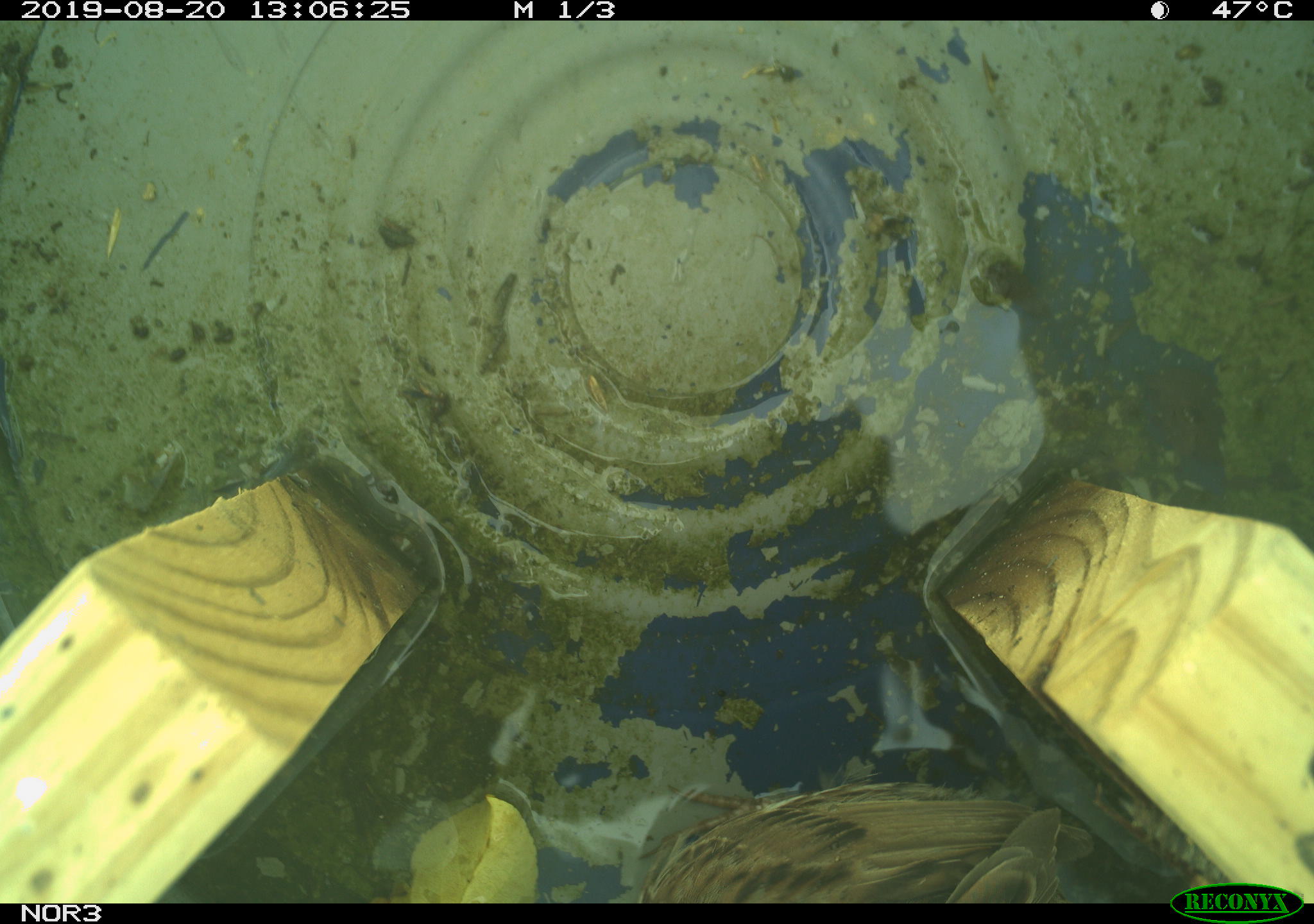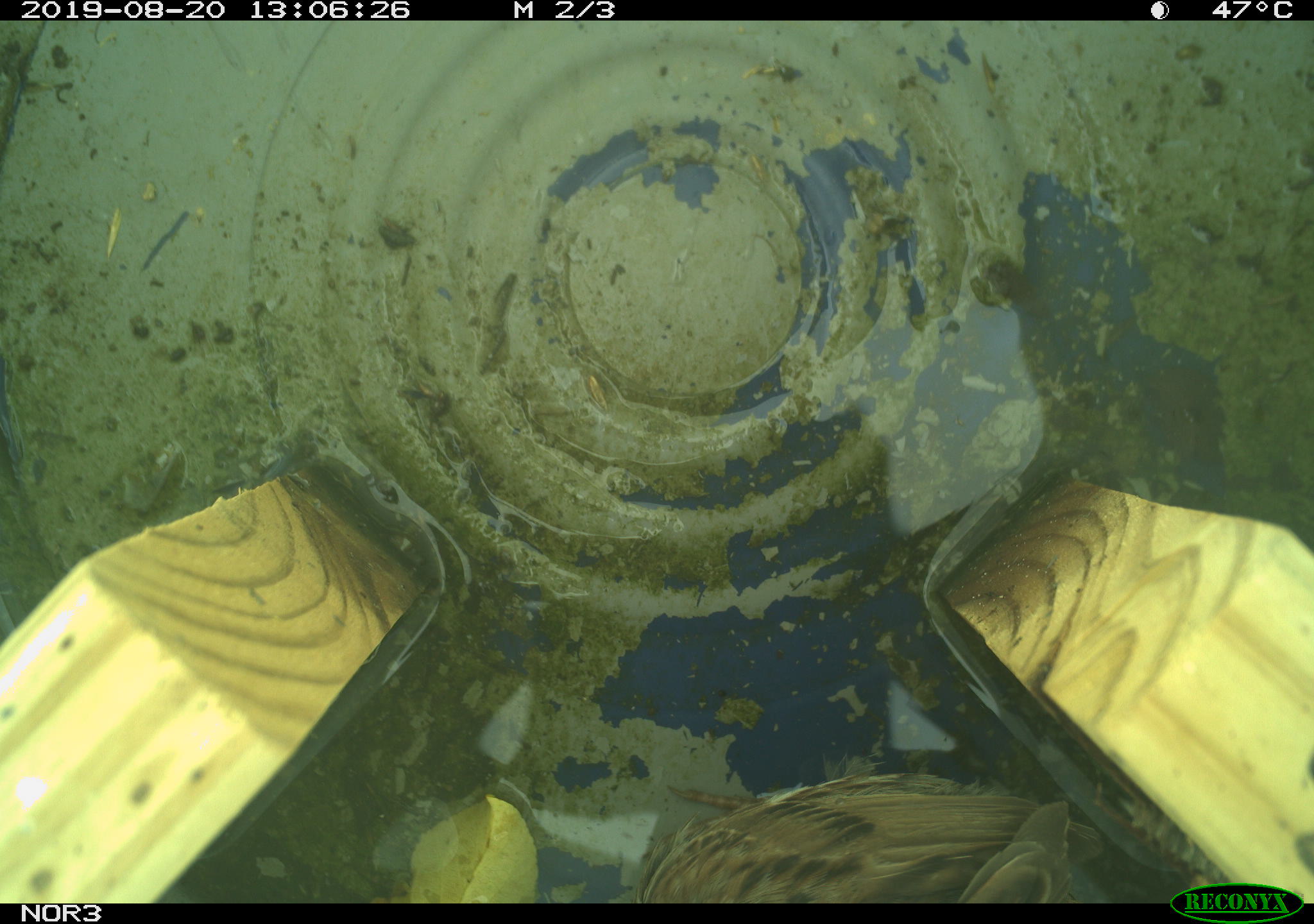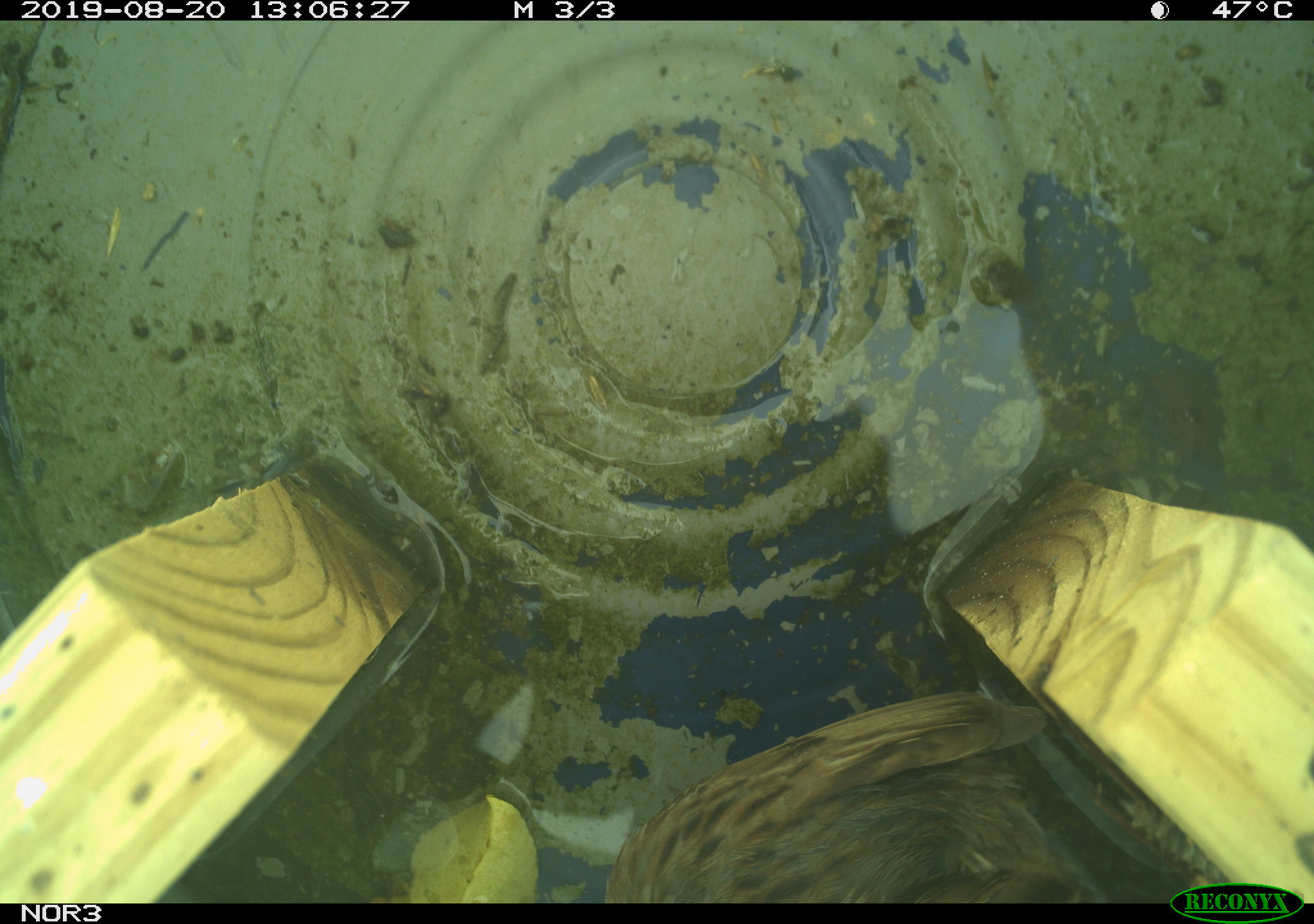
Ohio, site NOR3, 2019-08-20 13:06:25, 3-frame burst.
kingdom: Animalia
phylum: Chordata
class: Aves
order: Passeriformes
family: Passerellidae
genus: Melospiza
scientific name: Melospiza melodia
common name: song sparrow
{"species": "song sparrow (Melospiza melodia)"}